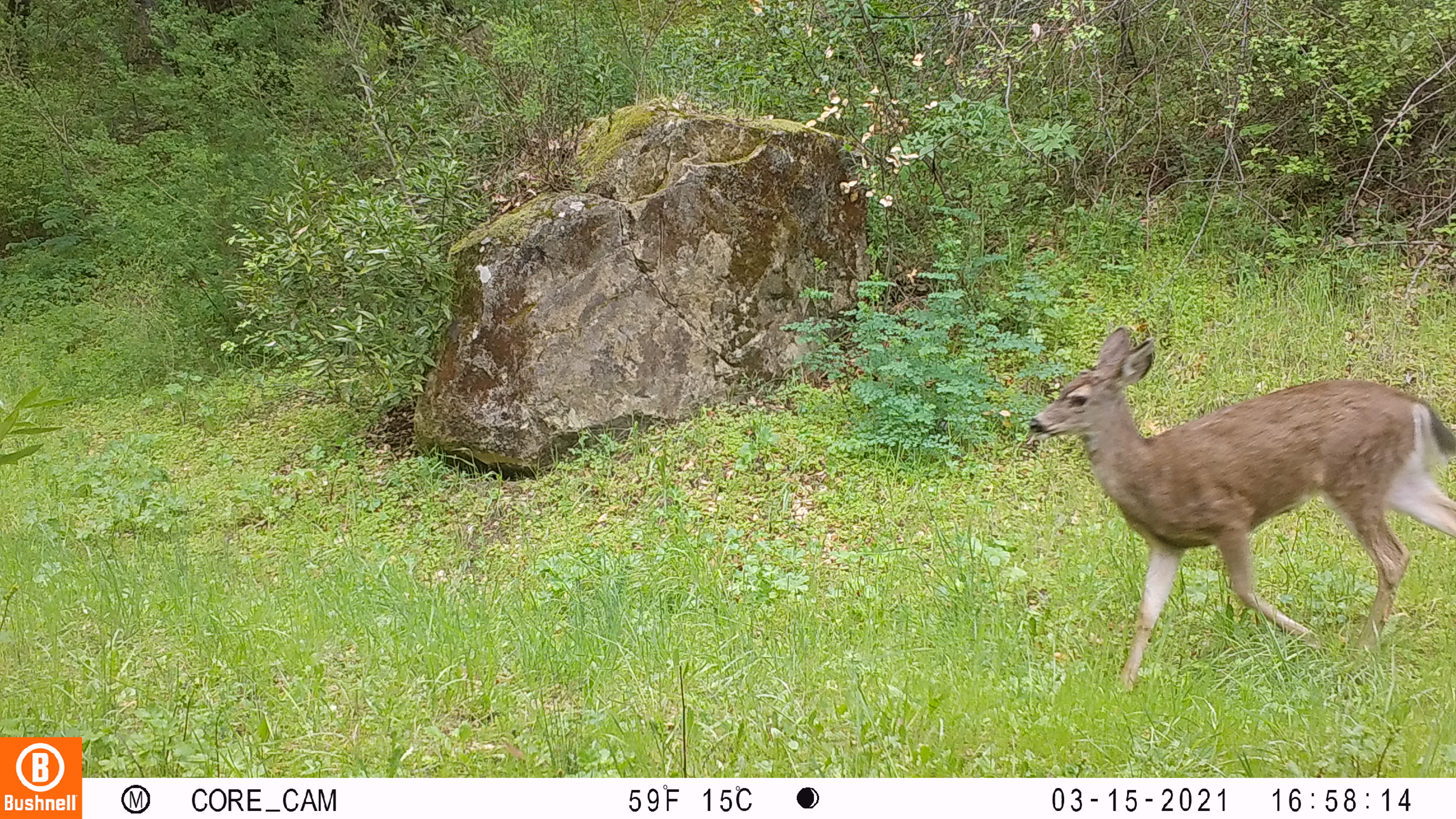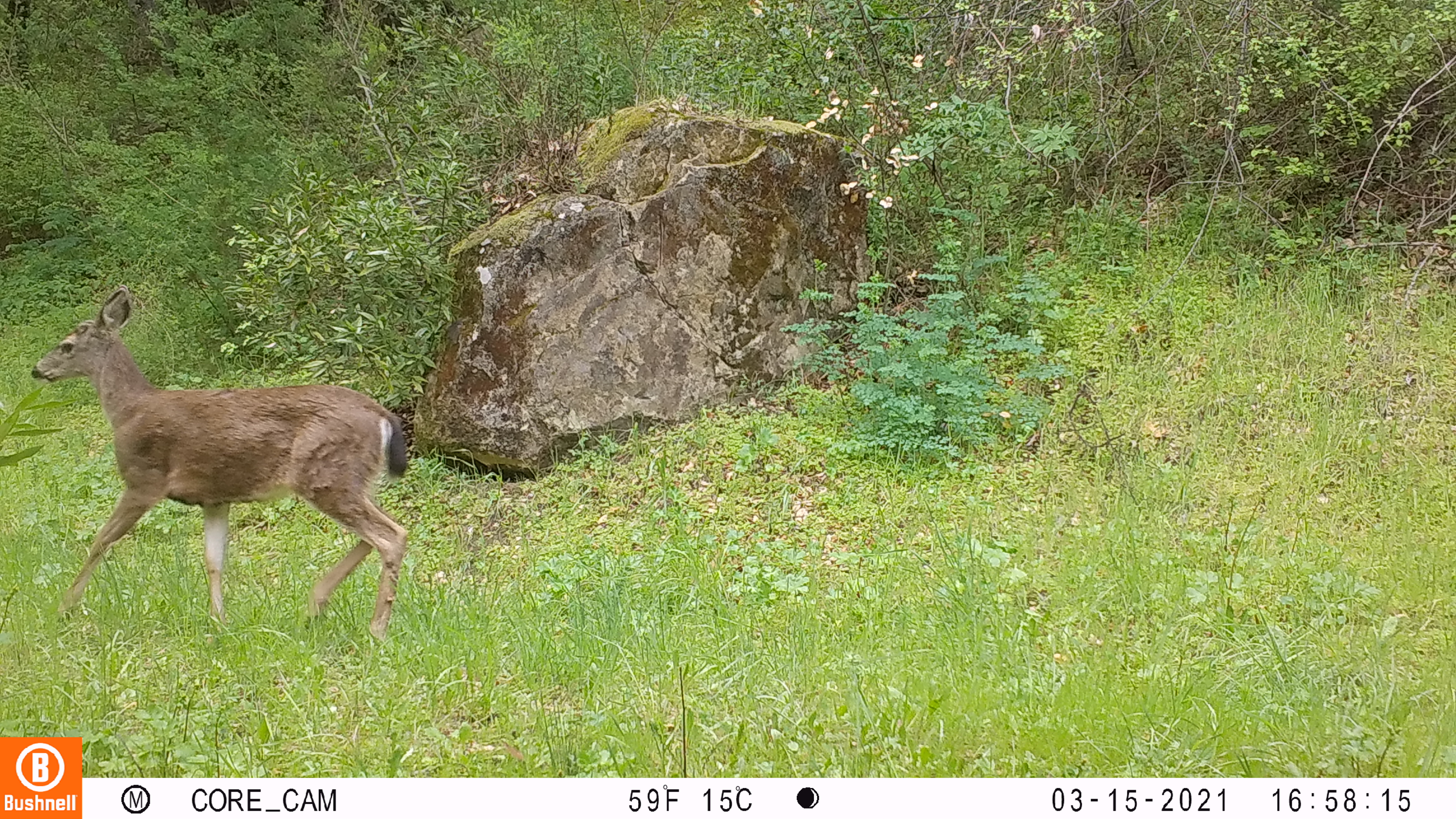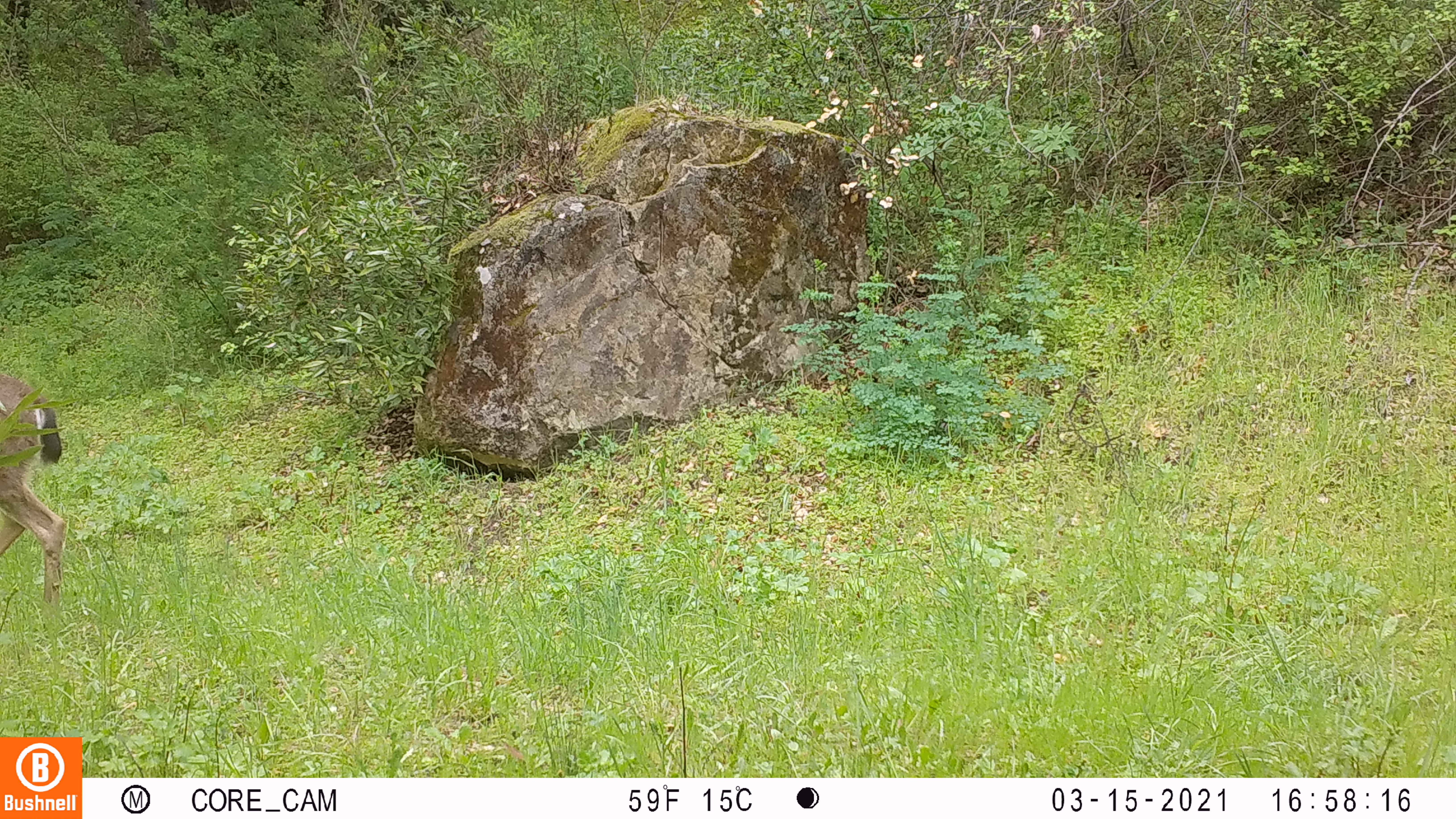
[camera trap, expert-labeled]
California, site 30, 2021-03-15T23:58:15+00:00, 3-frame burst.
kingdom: Animalia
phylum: Chordata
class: Mammalia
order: Artiodactyla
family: Cervidae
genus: Odocoileus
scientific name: Odocoileus hemionus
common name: mule deer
Mule deer (Odocoileus hemionus).